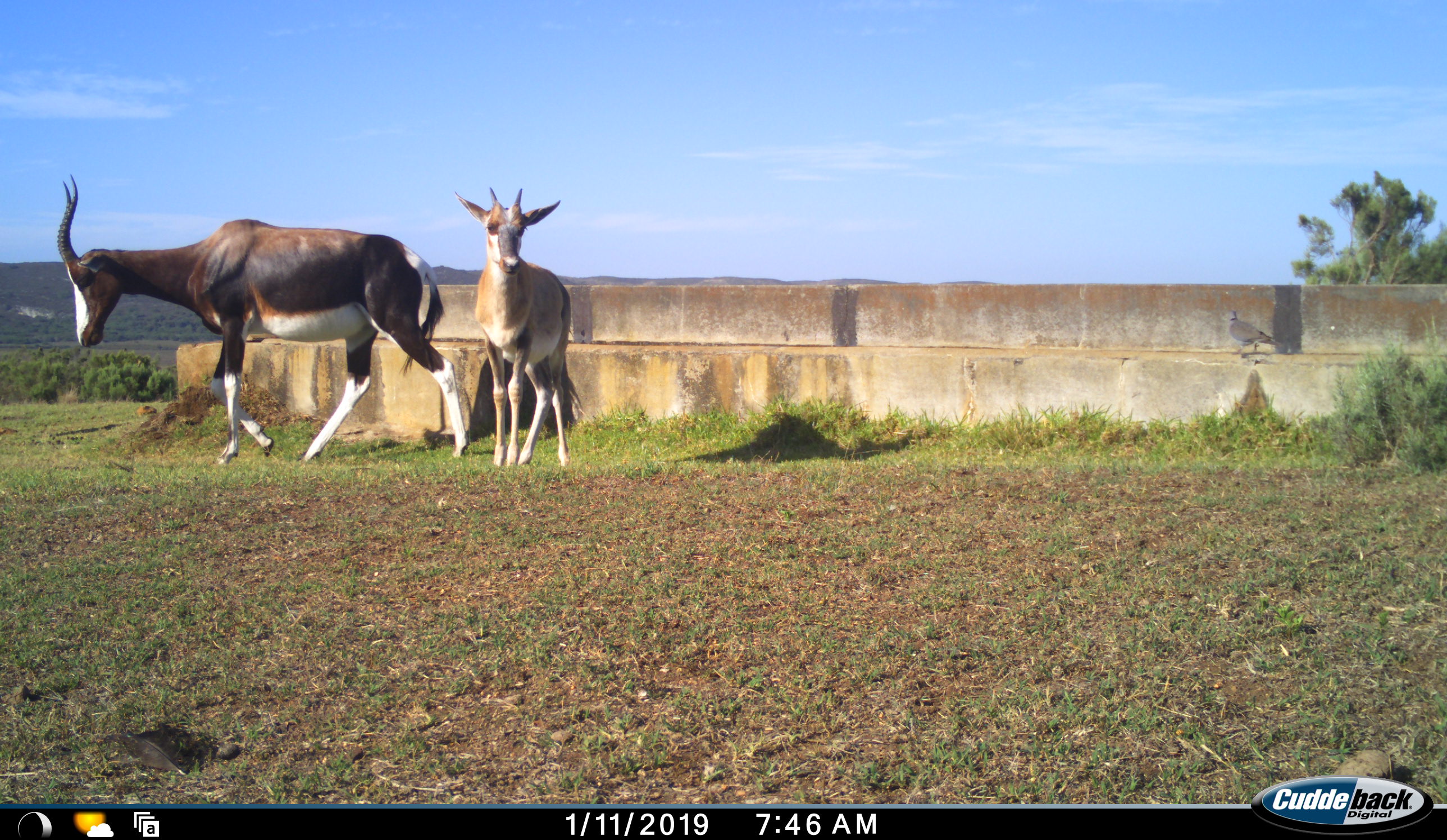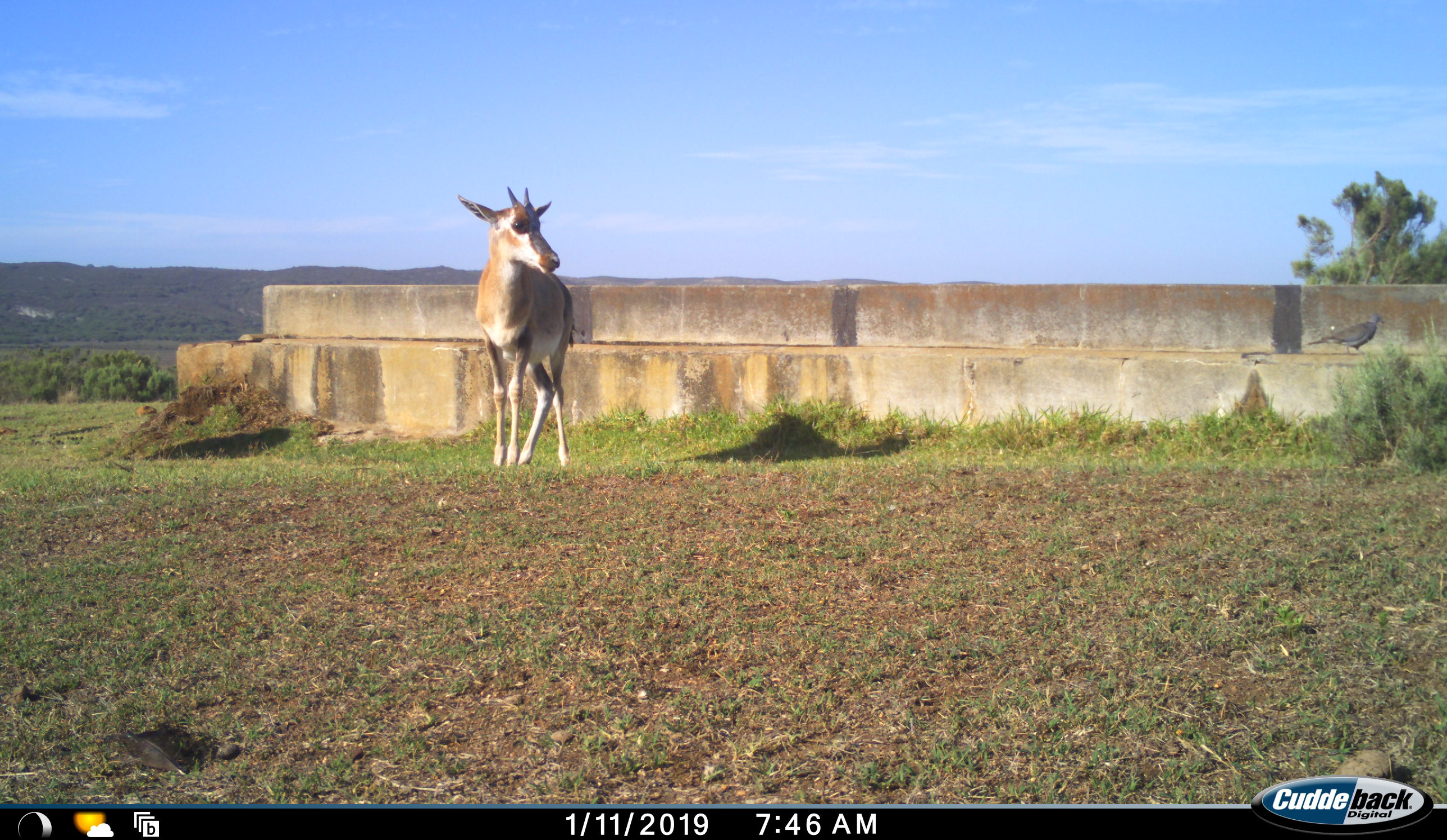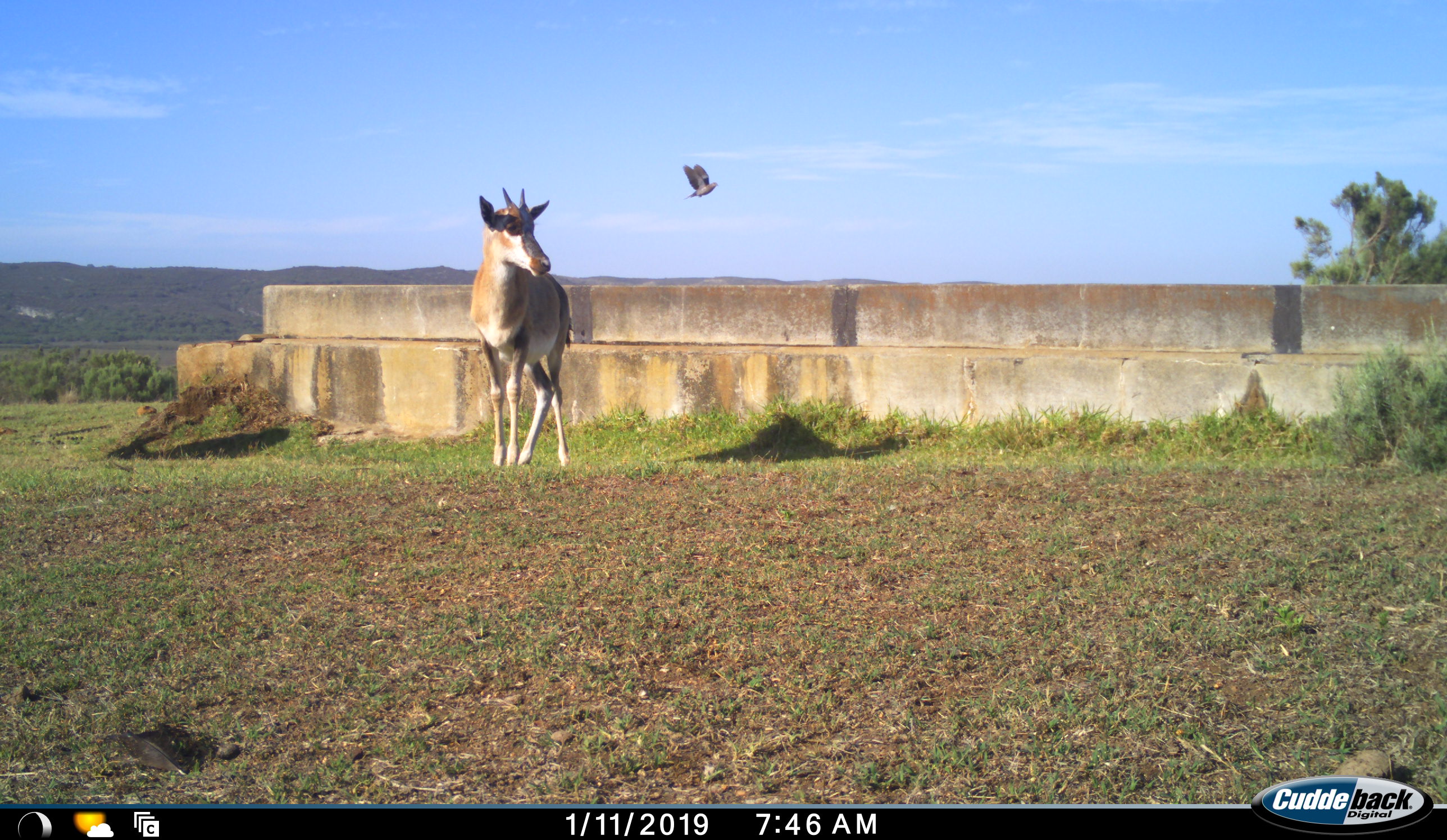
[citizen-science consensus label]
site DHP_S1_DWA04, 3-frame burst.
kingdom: Animalia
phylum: Chordata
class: Aves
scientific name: Aves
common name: bird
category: birdother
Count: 1.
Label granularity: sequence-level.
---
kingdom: Animalia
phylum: Chordata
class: Mammalia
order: Artiodactyla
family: Bovidae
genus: Damaliscus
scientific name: Damaliscus pygargus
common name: bontebok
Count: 2.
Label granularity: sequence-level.